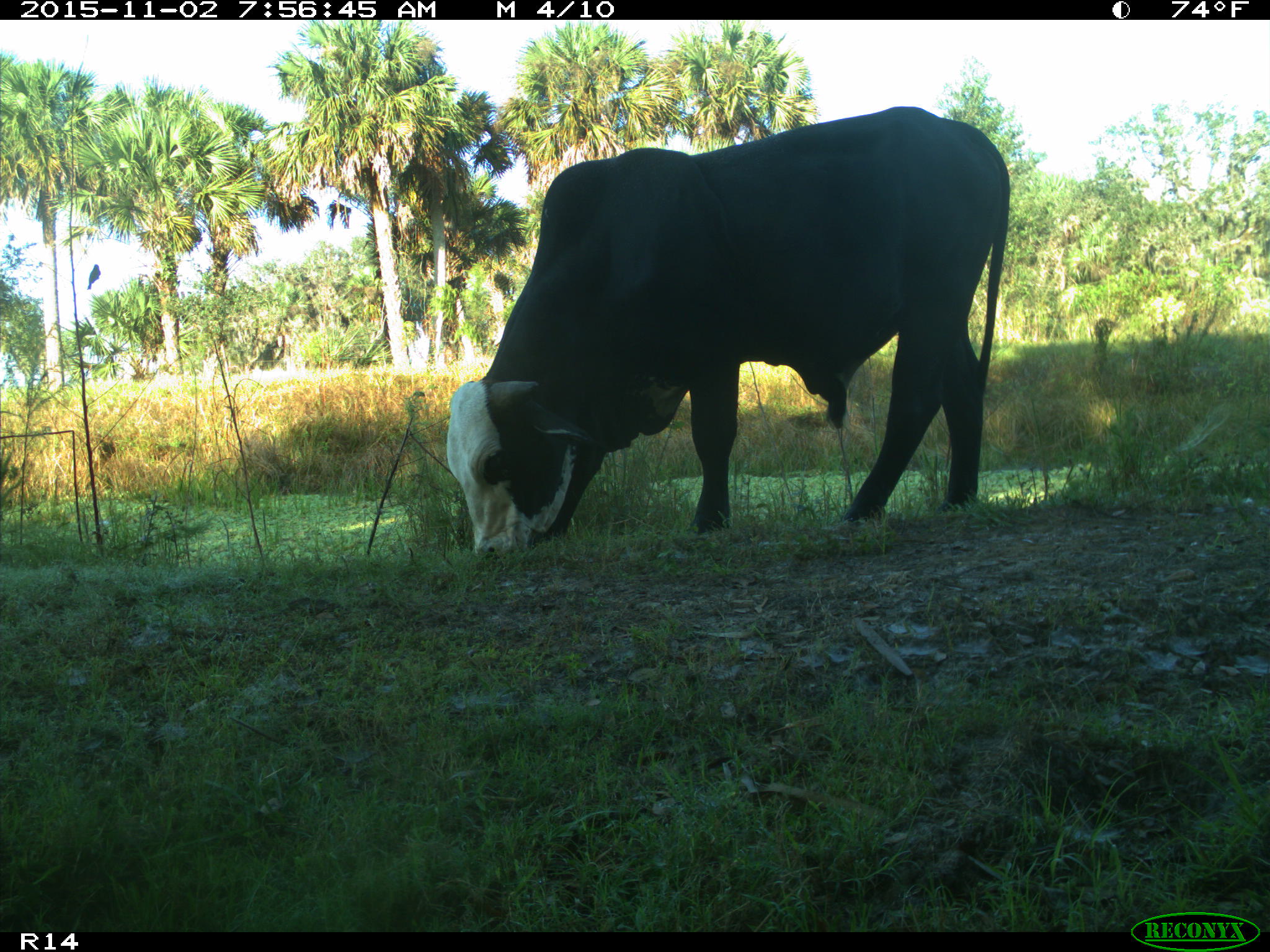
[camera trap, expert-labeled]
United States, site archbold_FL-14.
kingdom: Animalia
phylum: Chordata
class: Mammalia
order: Artiodactyla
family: Bovidae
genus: Bos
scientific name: Bos taurus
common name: domestic cow